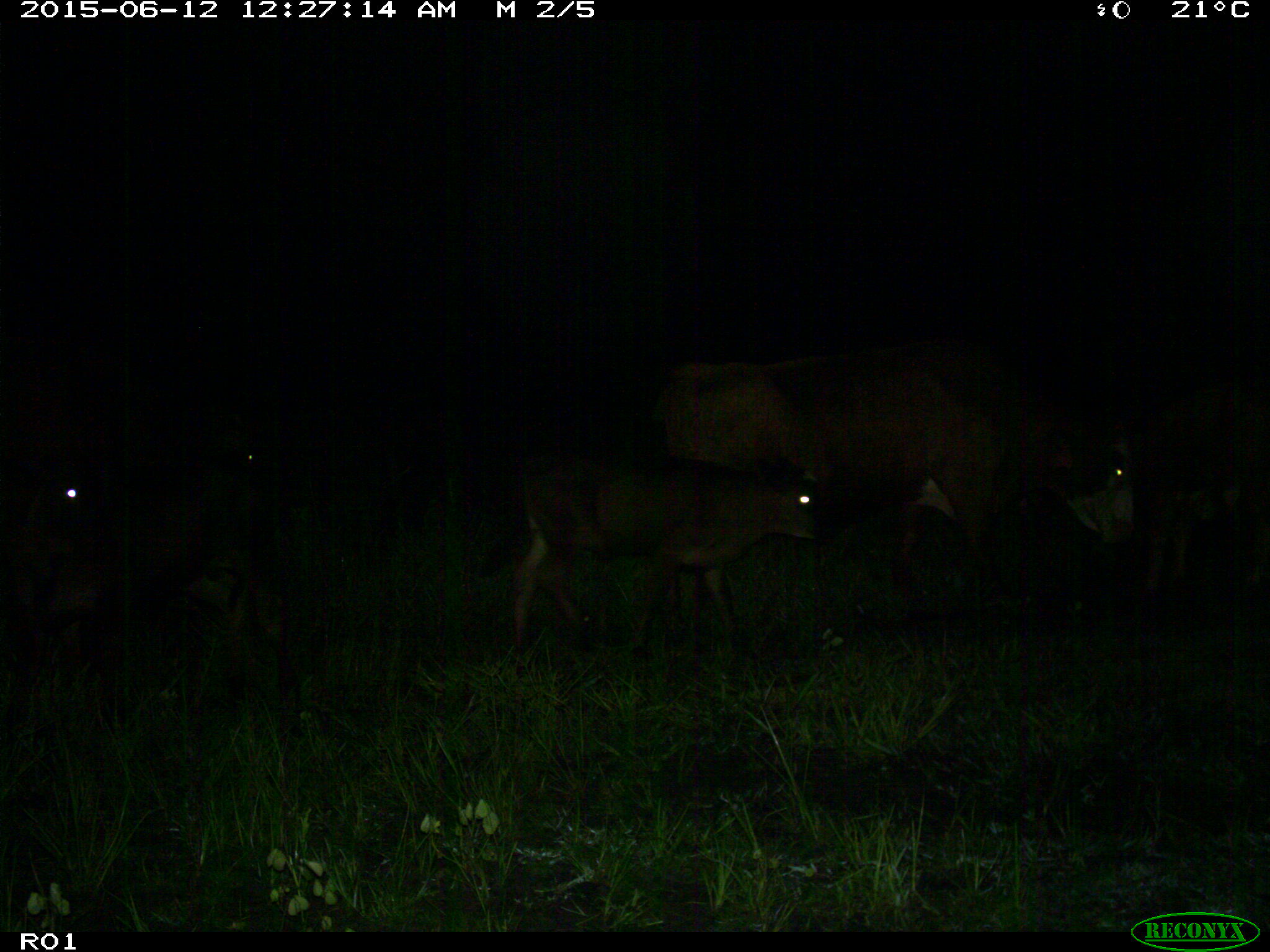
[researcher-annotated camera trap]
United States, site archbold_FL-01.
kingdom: Animalia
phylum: Chordata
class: Mammalia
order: Artiodactyla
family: Bovidae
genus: Bos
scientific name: Bos taurus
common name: domestic cow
Bos taurus (domestic cow).